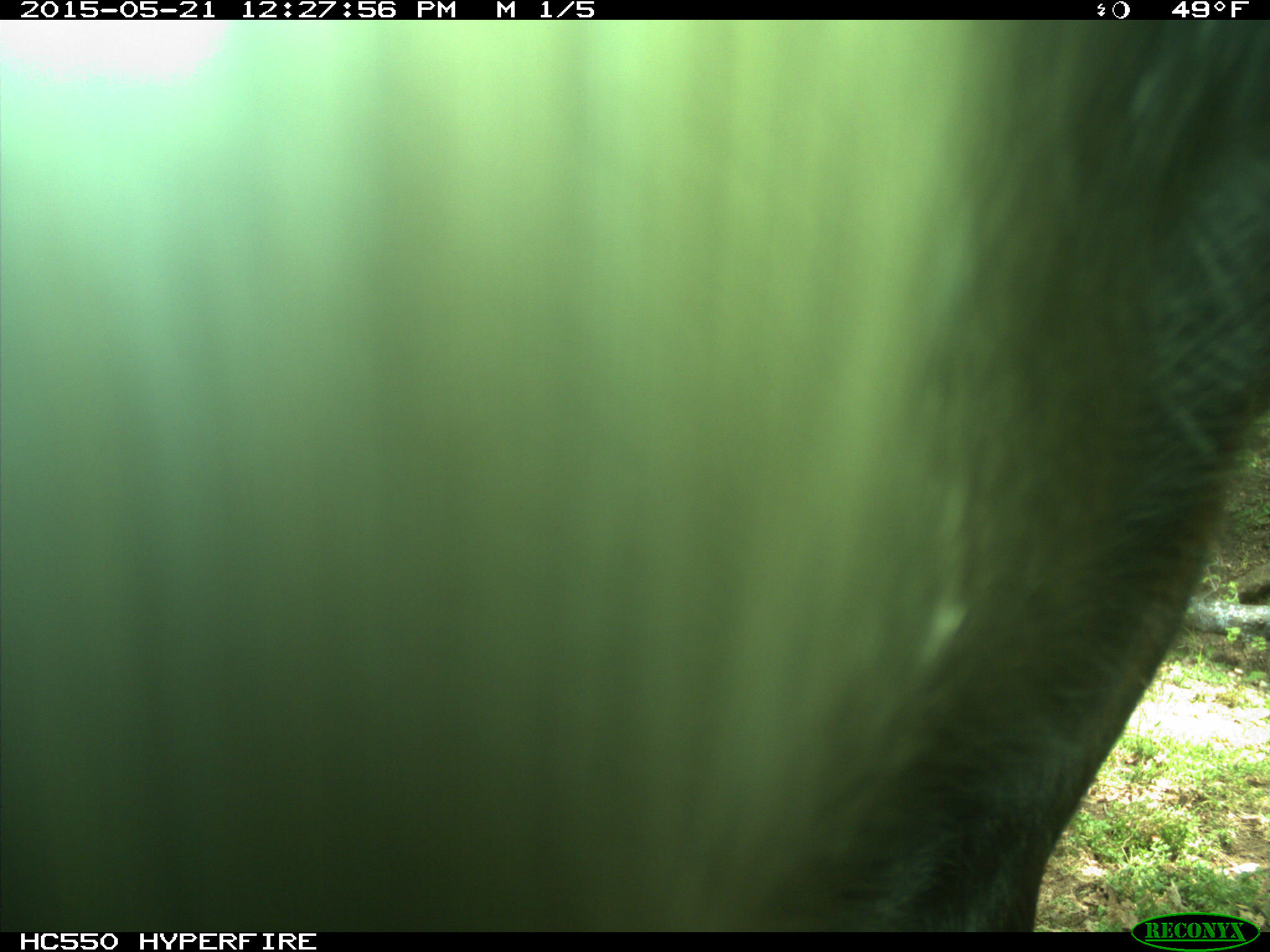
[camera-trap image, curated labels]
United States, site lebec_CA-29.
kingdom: Animalia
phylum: Chordata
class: Mammalia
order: Artiodactyla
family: Bovidae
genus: Bos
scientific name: Bos taurus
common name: domestic cow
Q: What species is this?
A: Bos taurus (domestic cow).